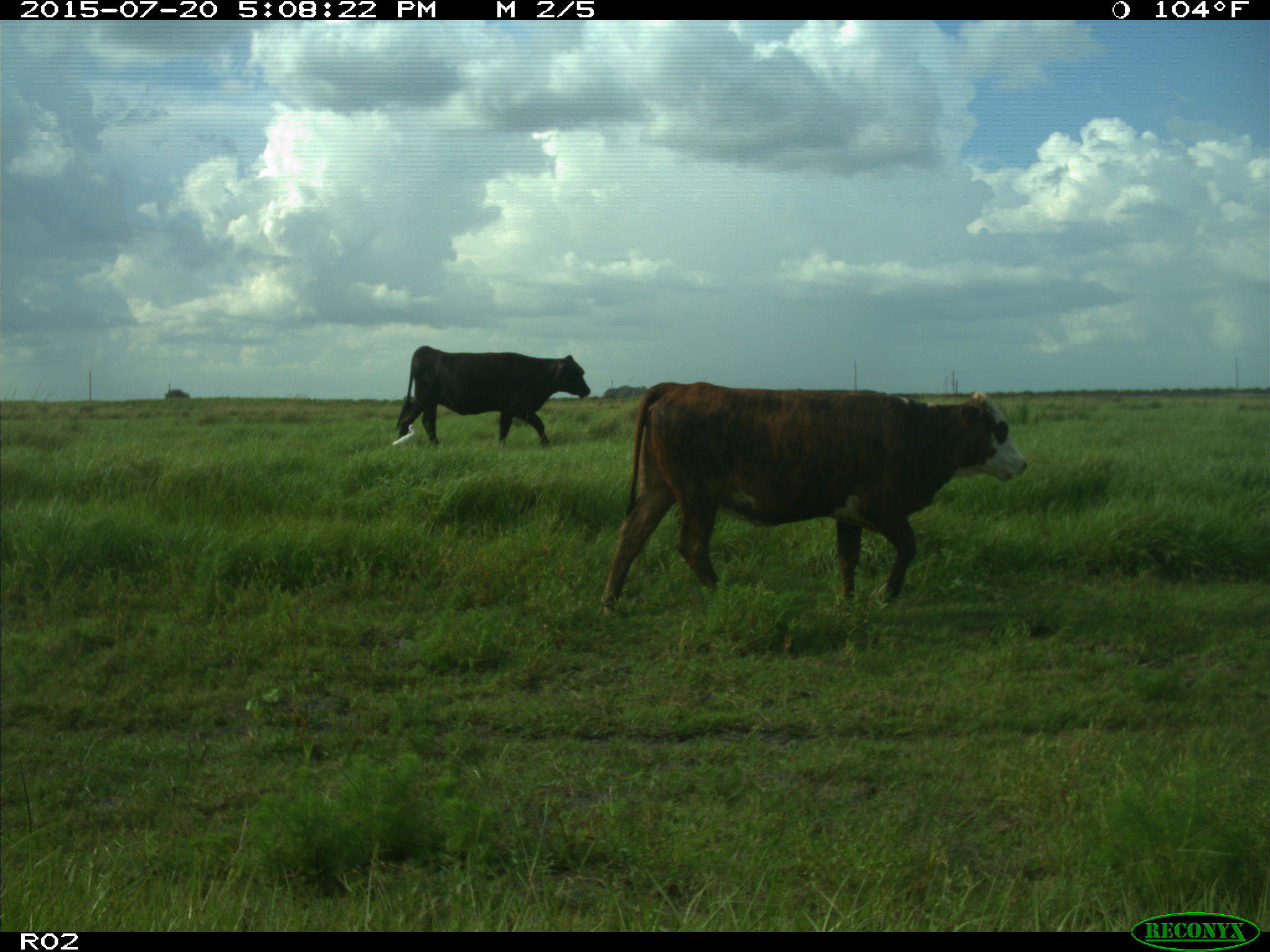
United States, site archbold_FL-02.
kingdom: Animalia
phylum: Chordata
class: Mammalia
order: Artiodactyla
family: Bovidae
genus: Bos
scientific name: Bos taurus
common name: domestic cow